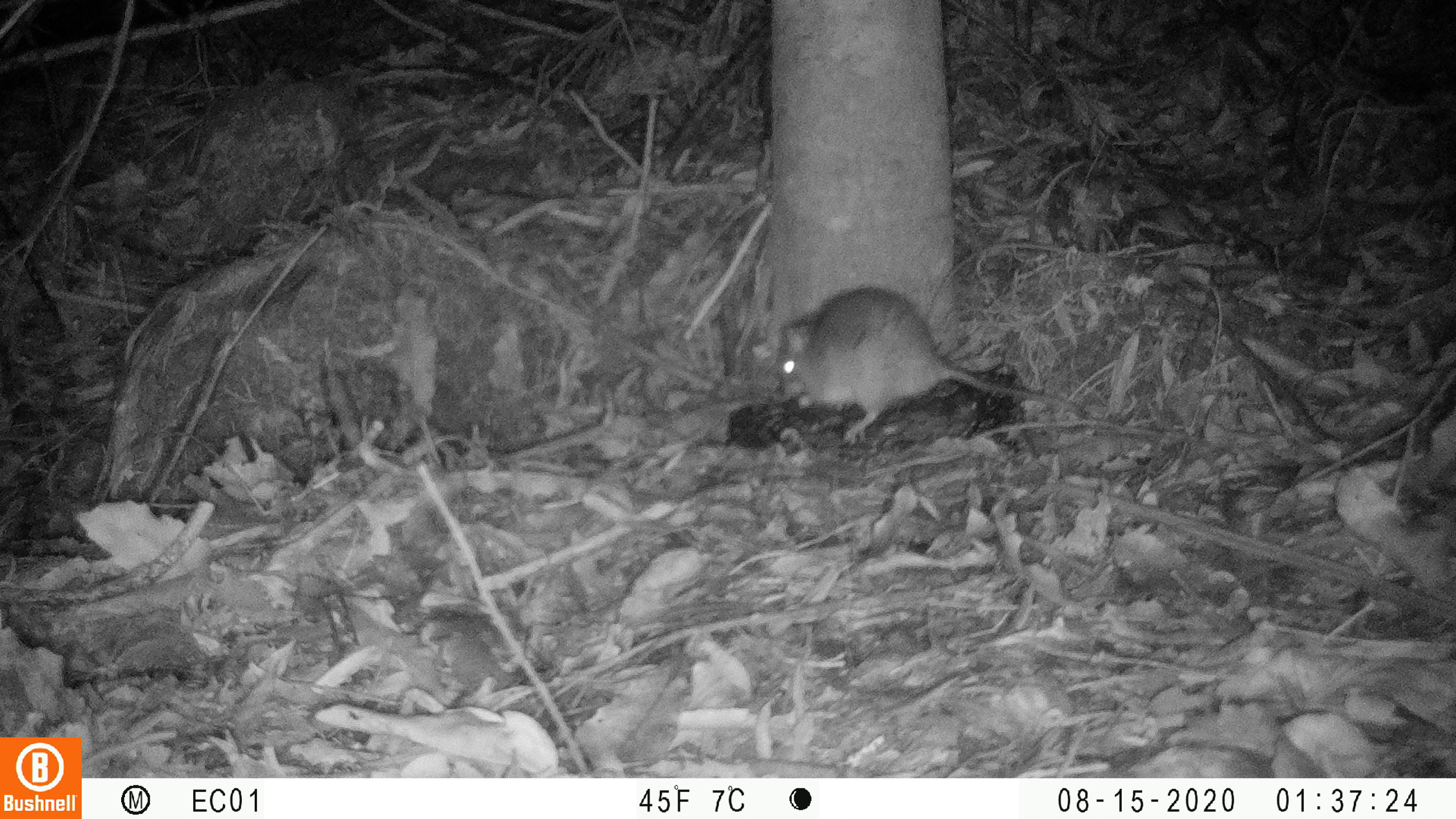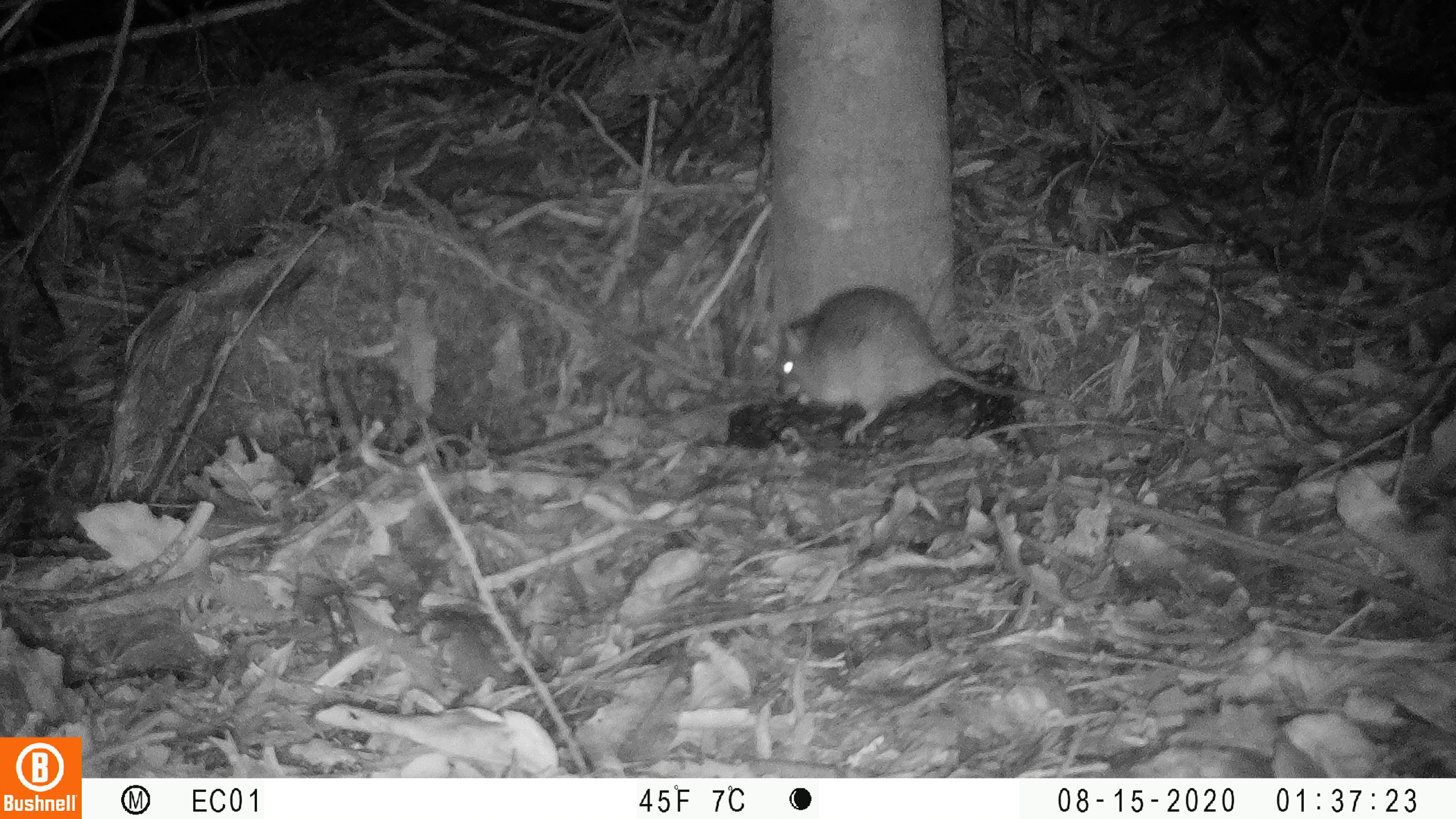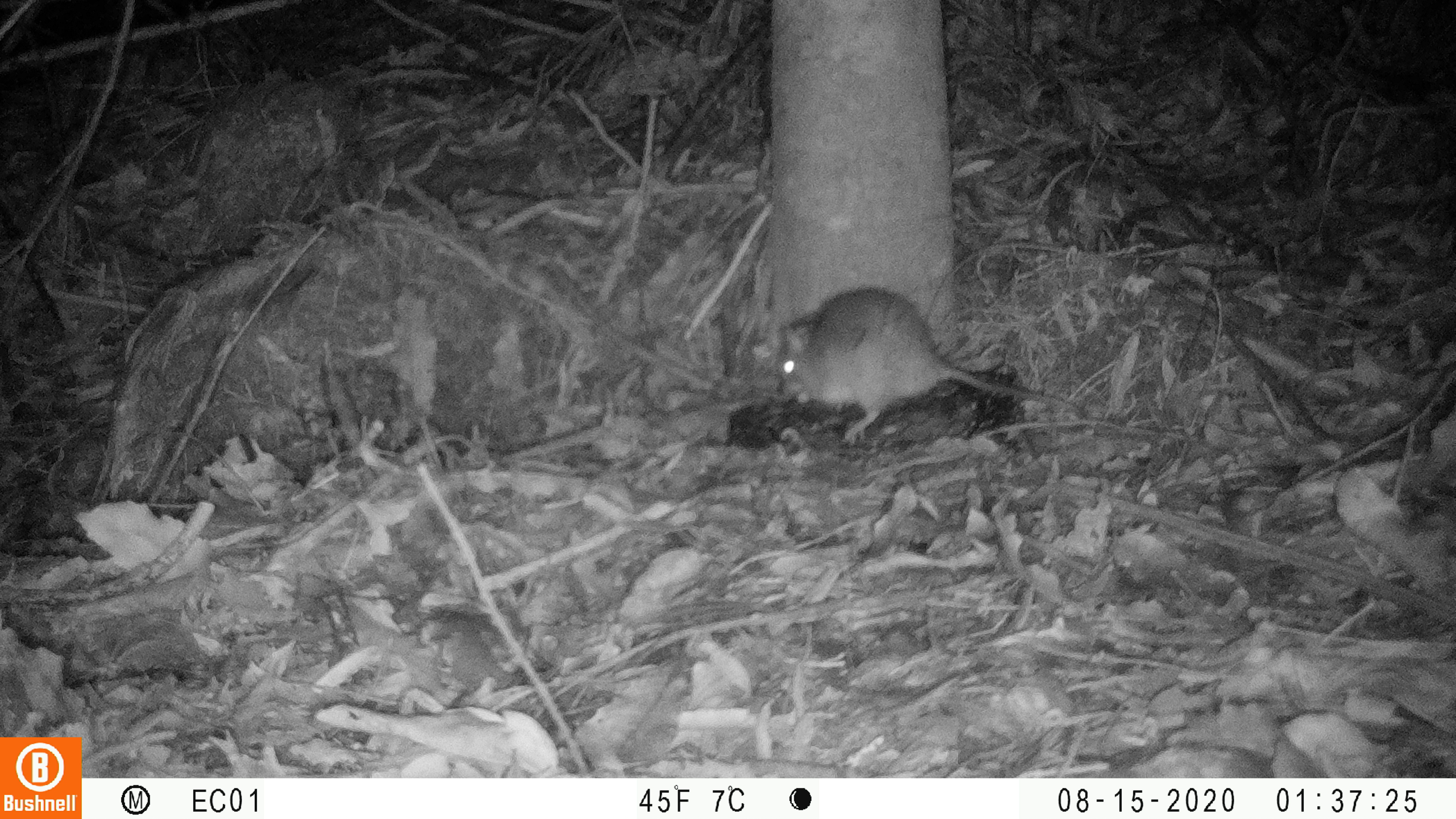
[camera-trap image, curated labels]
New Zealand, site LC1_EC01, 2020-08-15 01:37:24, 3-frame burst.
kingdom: Animalia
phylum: Chordata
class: Mammalia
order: Rodentia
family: Muridae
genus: Rattus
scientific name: Rattus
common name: rat